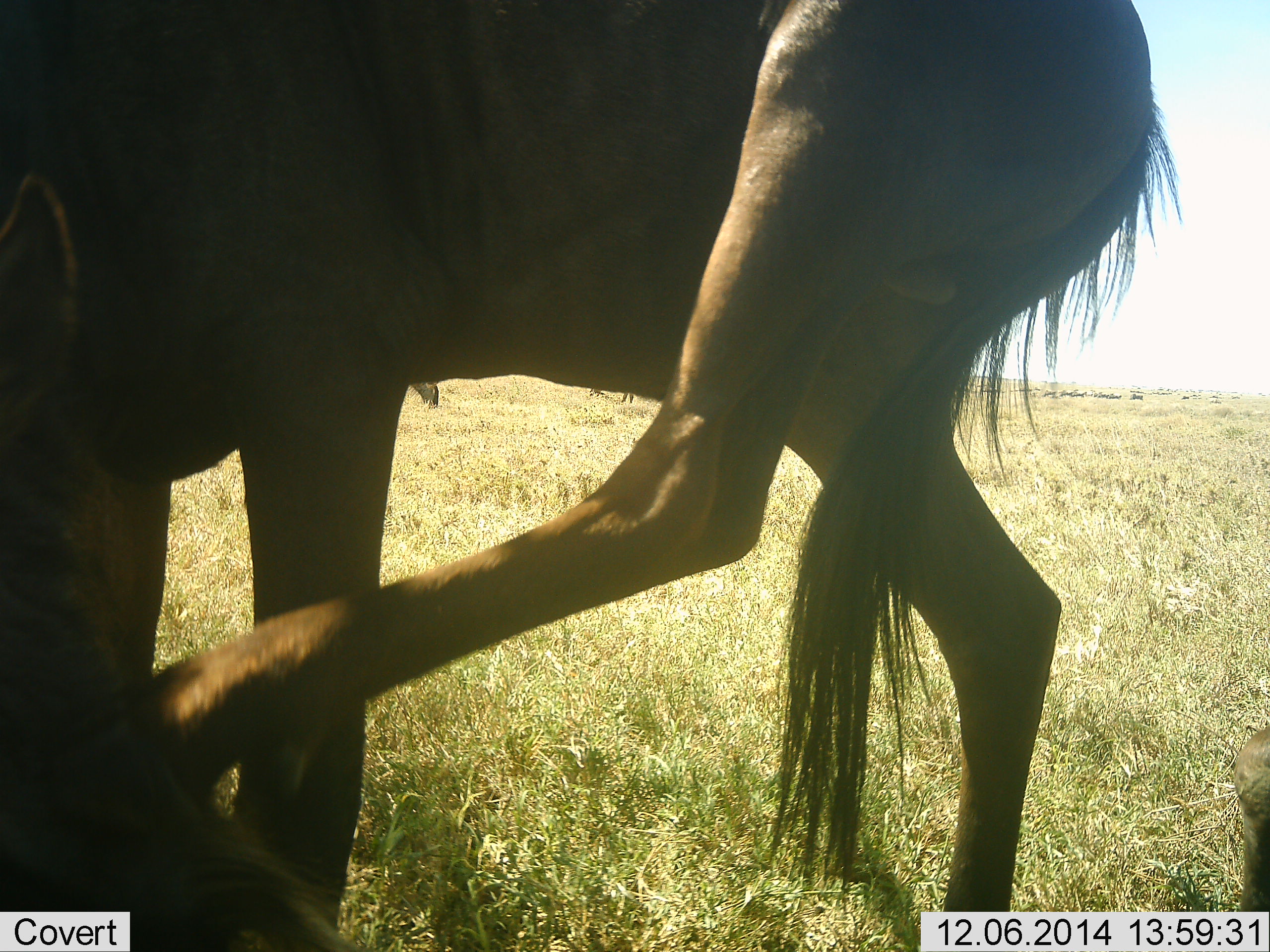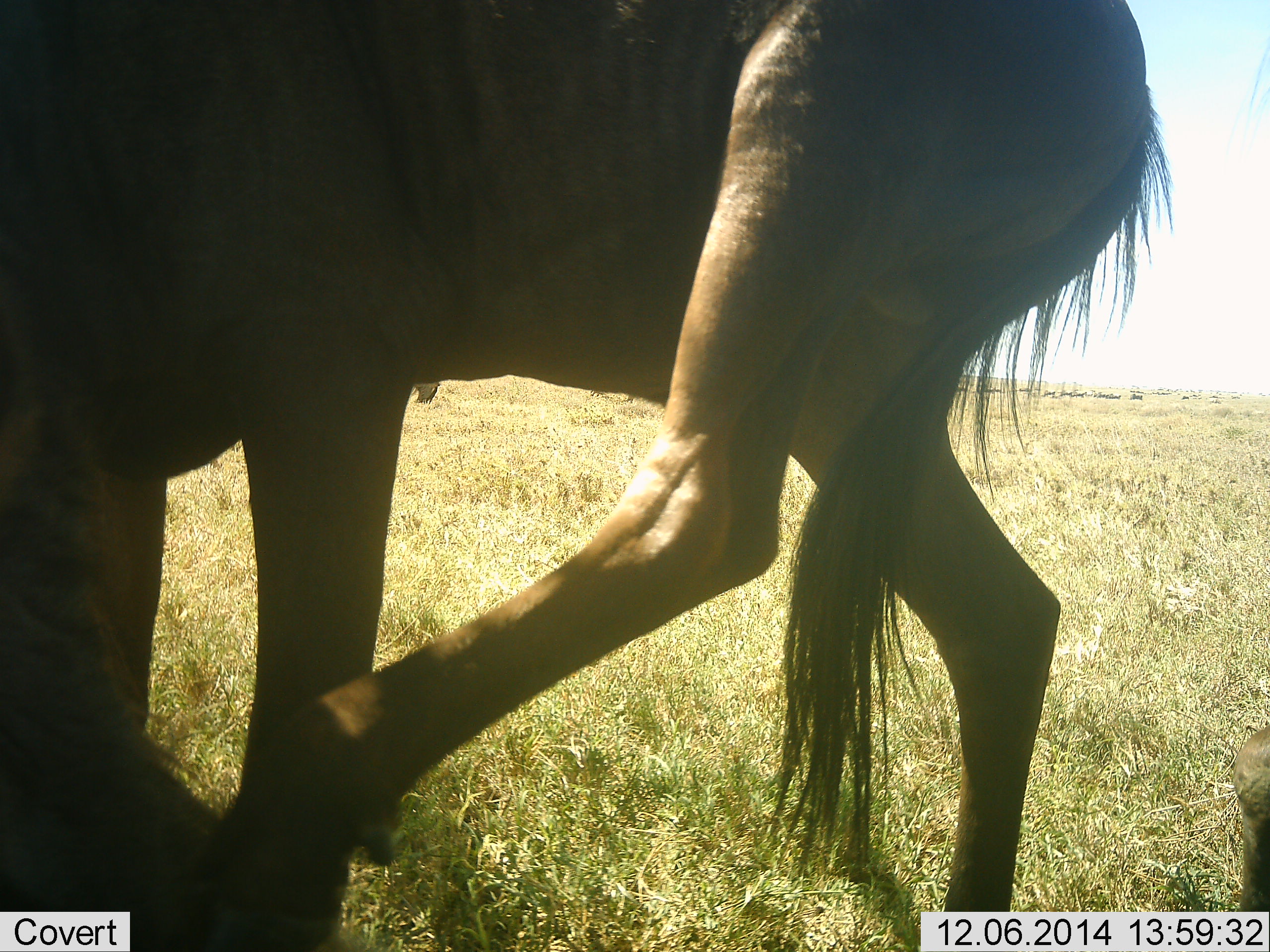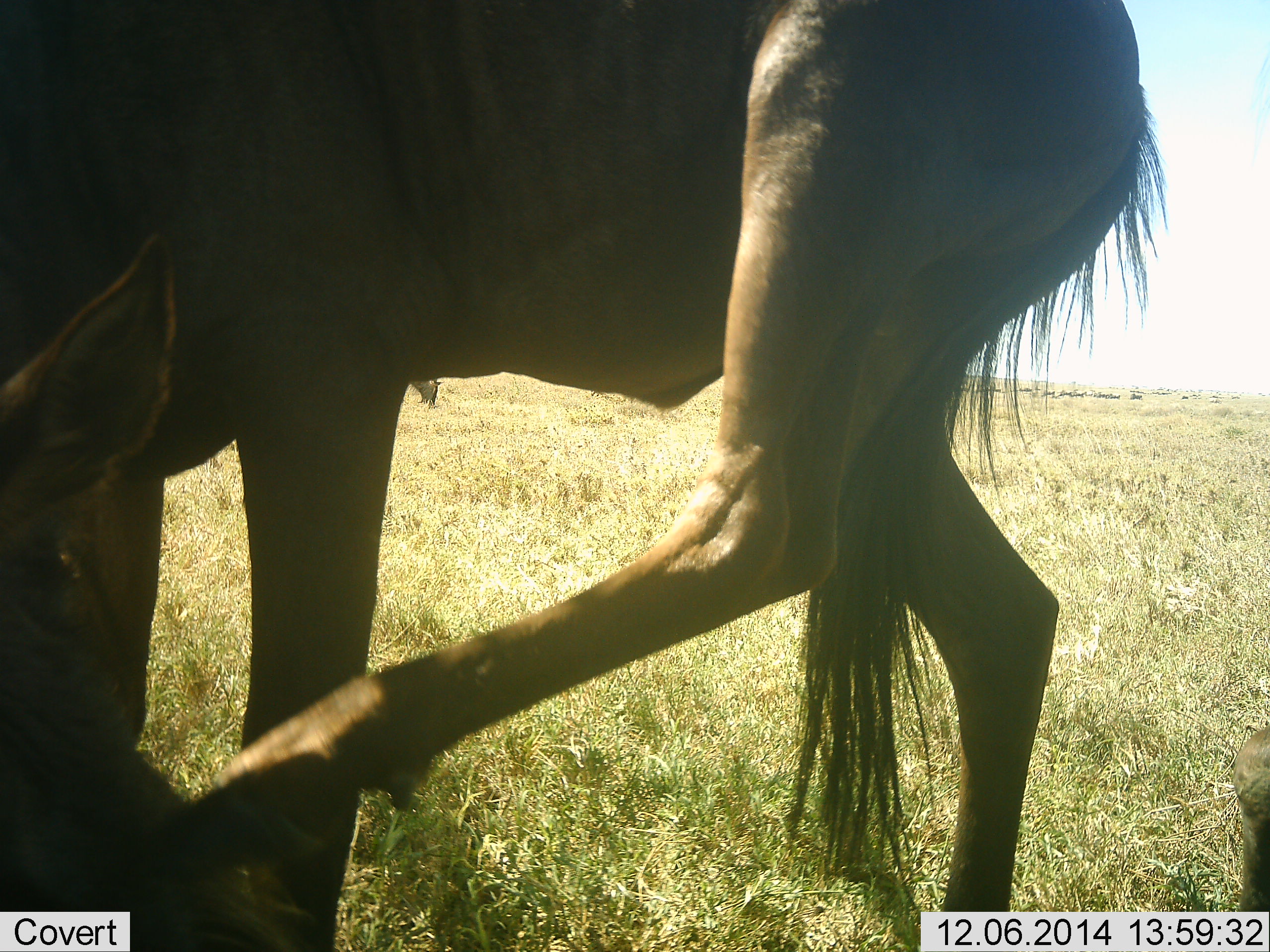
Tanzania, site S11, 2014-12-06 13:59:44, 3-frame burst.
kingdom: Animalia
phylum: Chordata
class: Mammalia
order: Artiodactyla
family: Bovidae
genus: Connochaetes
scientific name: Connochaetes taurinus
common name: blue wildebeest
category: wildebeest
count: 2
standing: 80%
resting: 30%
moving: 10%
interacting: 0%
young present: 0%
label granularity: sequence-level